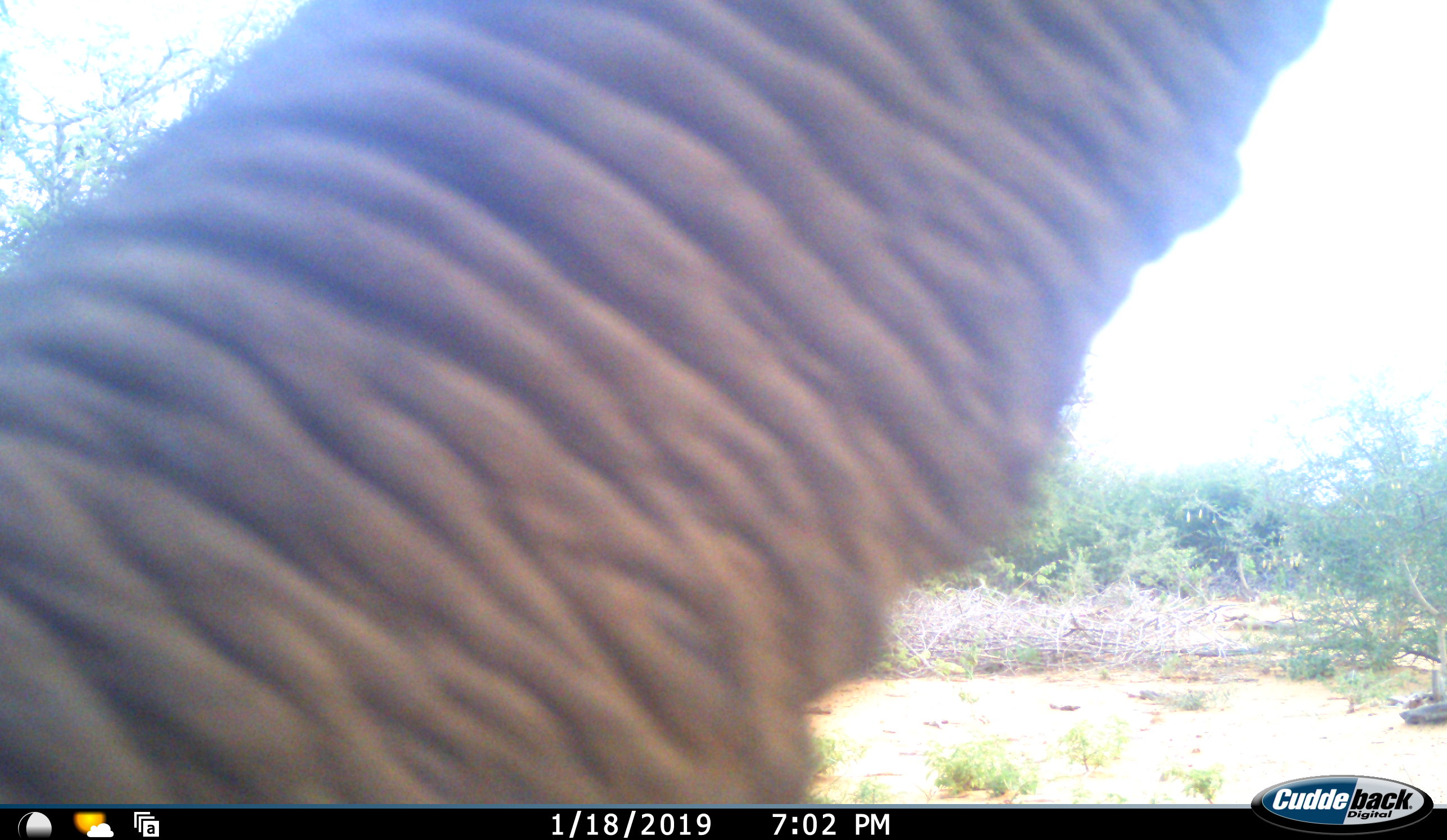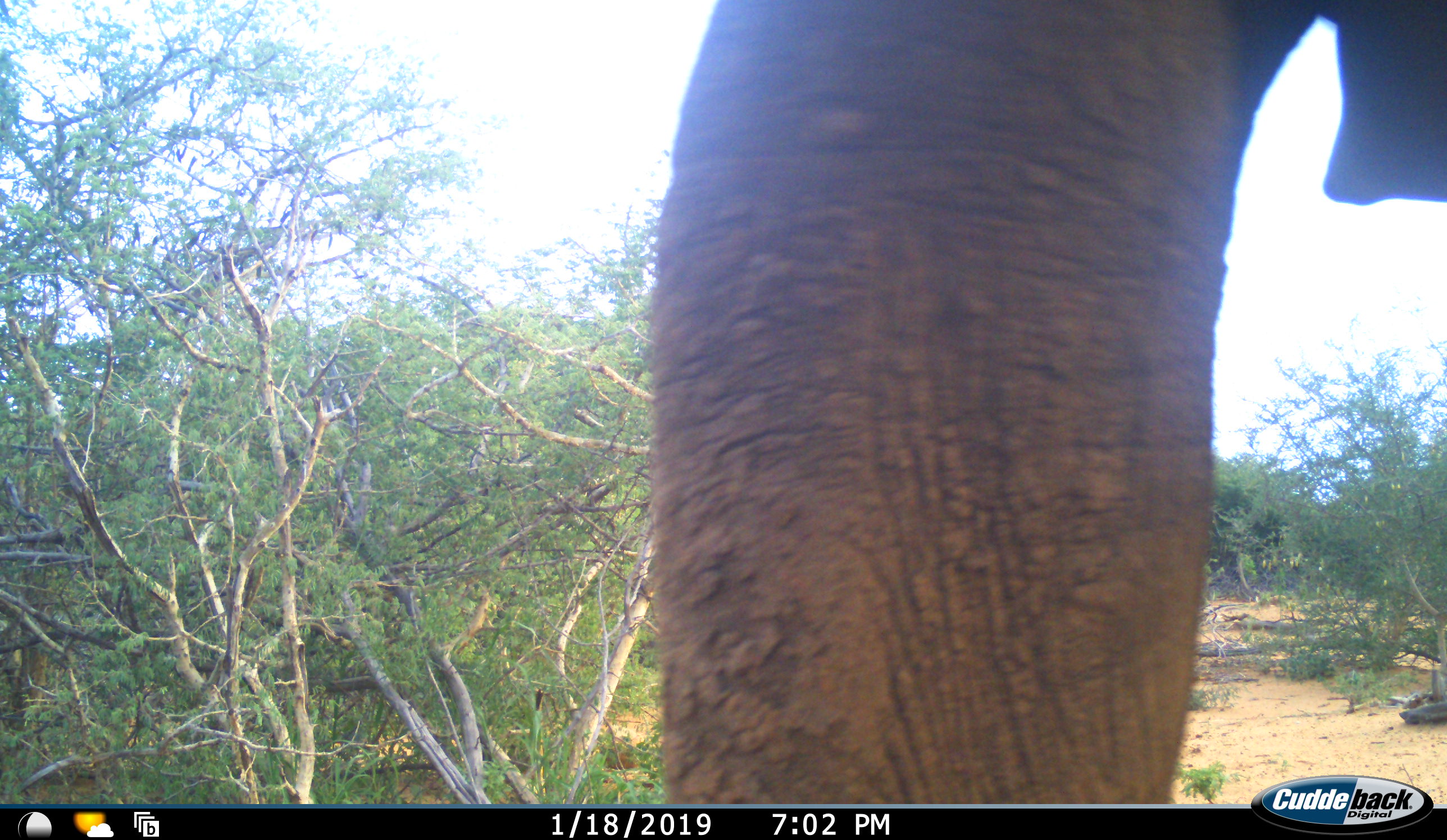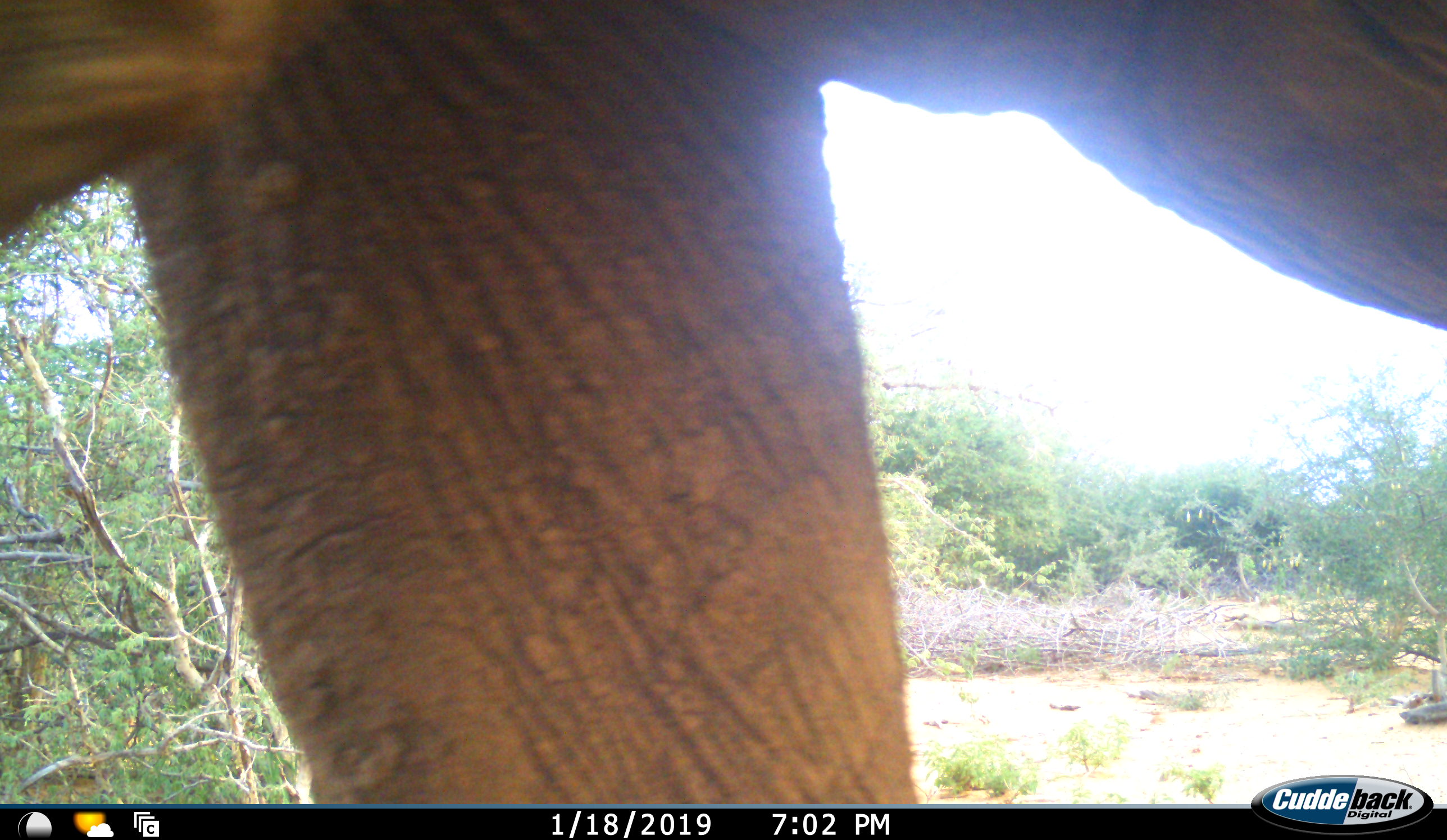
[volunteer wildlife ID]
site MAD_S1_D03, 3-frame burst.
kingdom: Animalia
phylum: Chordata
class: Mammalia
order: Proboscidea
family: Elephantidae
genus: Loxodonta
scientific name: Loxodonta africana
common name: african bush elephant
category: elephant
Elephant (african bush elephant) (Loxodonta africana), count 1. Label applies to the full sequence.